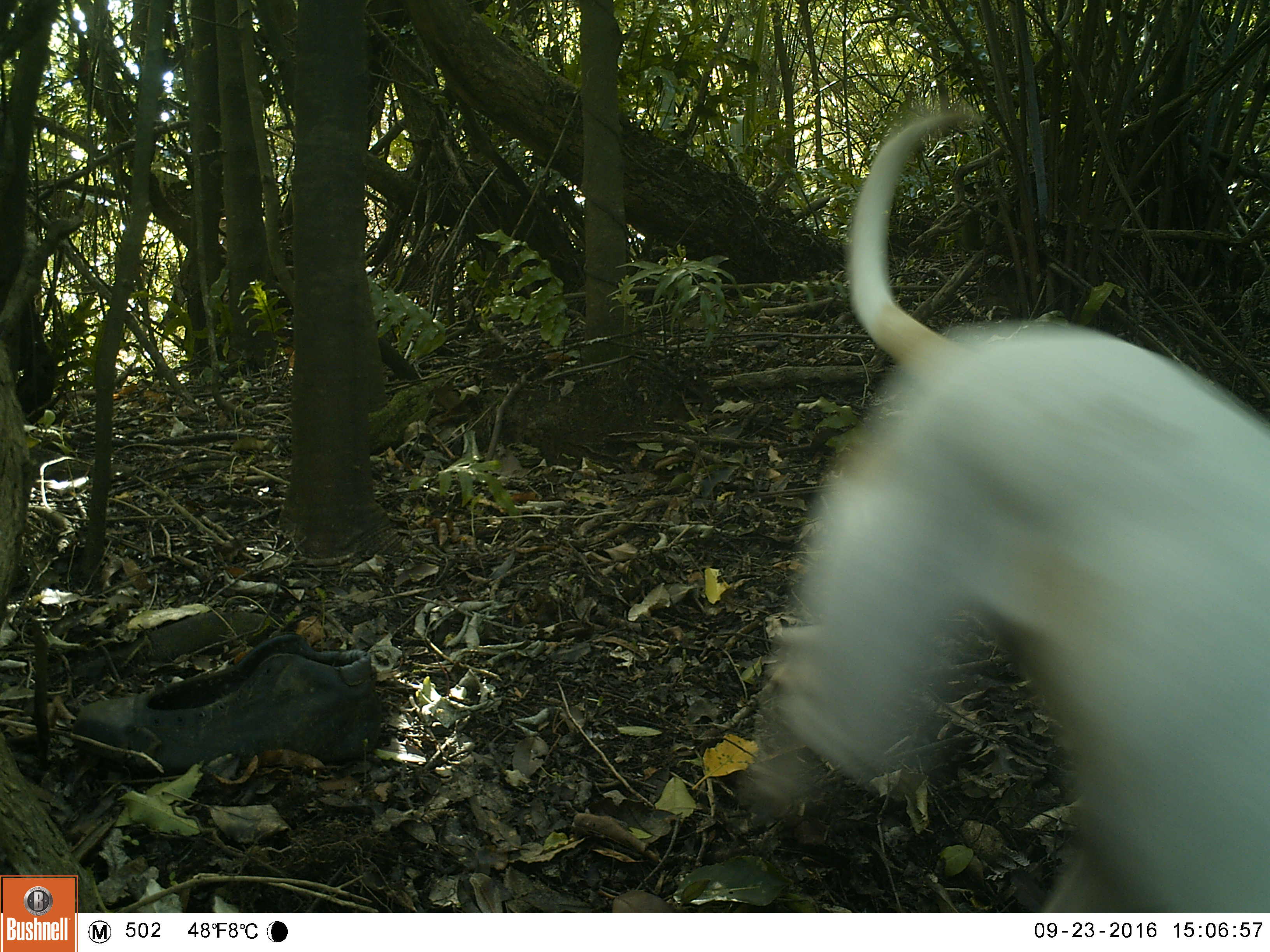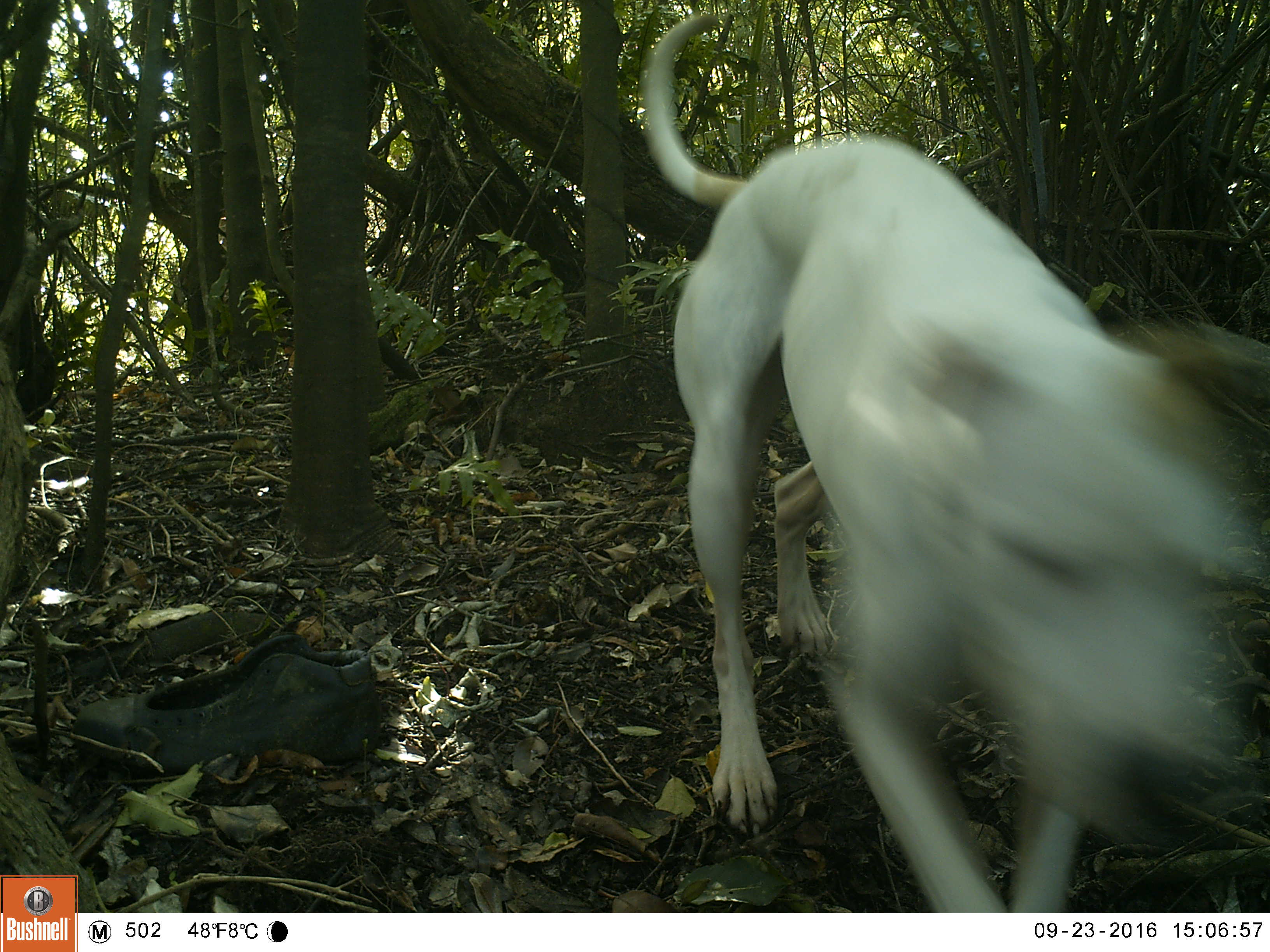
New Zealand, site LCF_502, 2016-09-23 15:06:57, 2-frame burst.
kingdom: Animalia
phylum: Chordata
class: Mammalia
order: Carnivora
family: Canidae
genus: Canis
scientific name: Canis familiaris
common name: domestic dog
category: dog